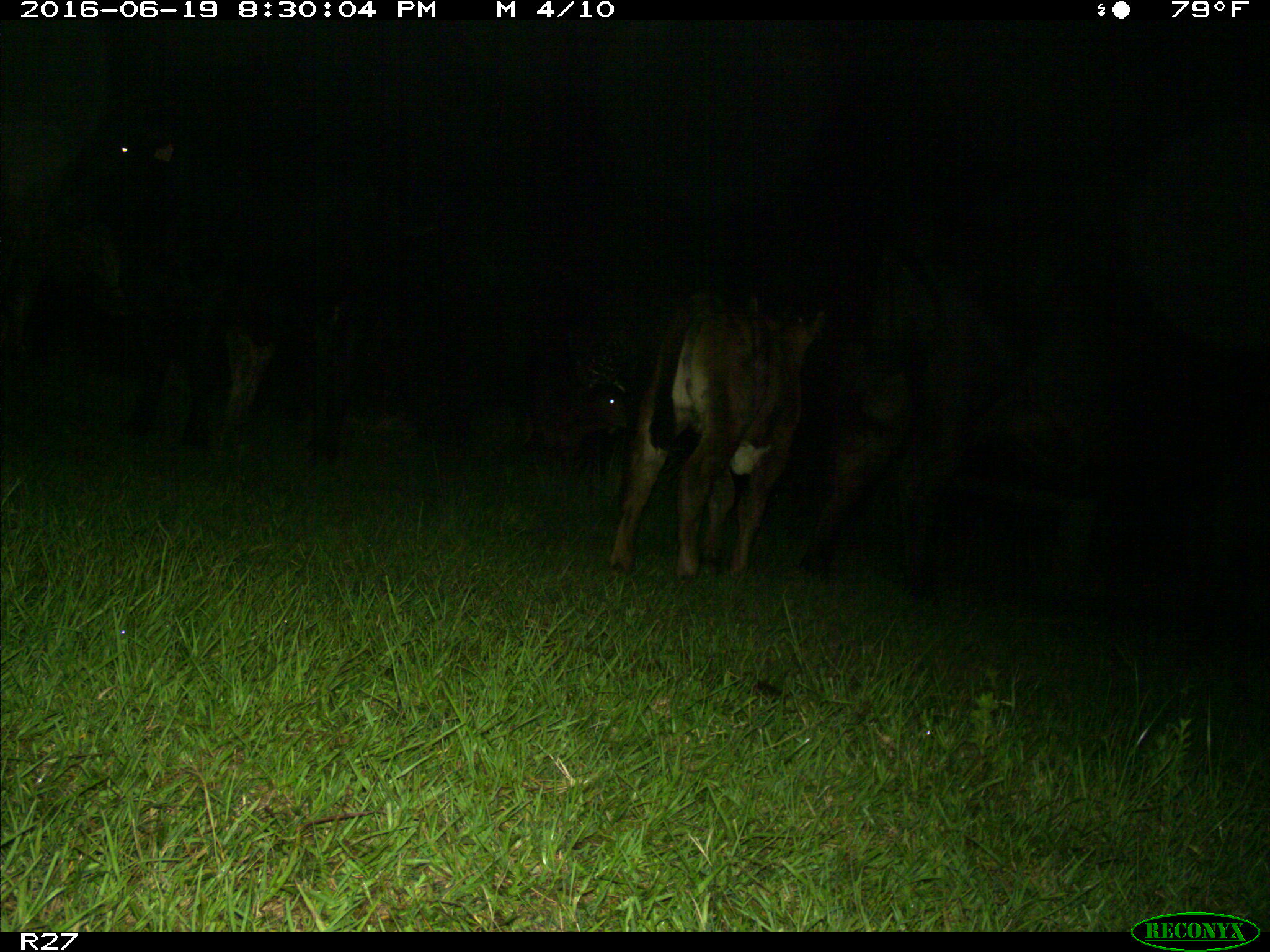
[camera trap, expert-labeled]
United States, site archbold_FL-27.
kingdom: Animalia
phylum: Chordata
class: Mammalia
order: Artiodactyla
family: Bovidae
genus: Bos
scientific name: Bos taurus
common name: domestic cow